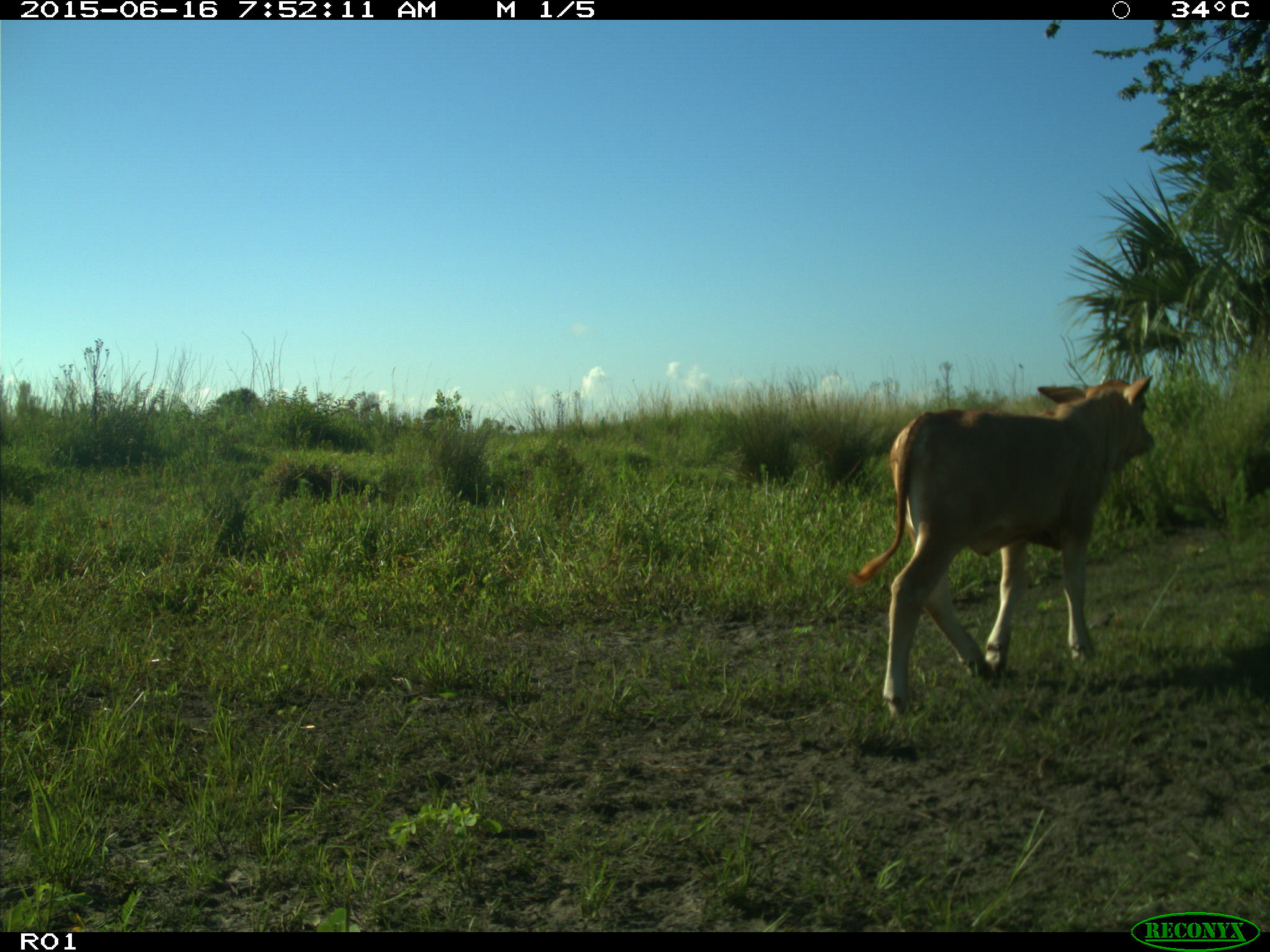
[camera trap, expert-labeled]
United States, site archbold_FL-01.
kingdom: Animalia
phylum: Chordata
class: Mammalia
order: Artiodactyla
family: Bovidae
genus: Bos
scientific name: Bos taurus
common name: domestic cow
Bos taurus (domestic cow).